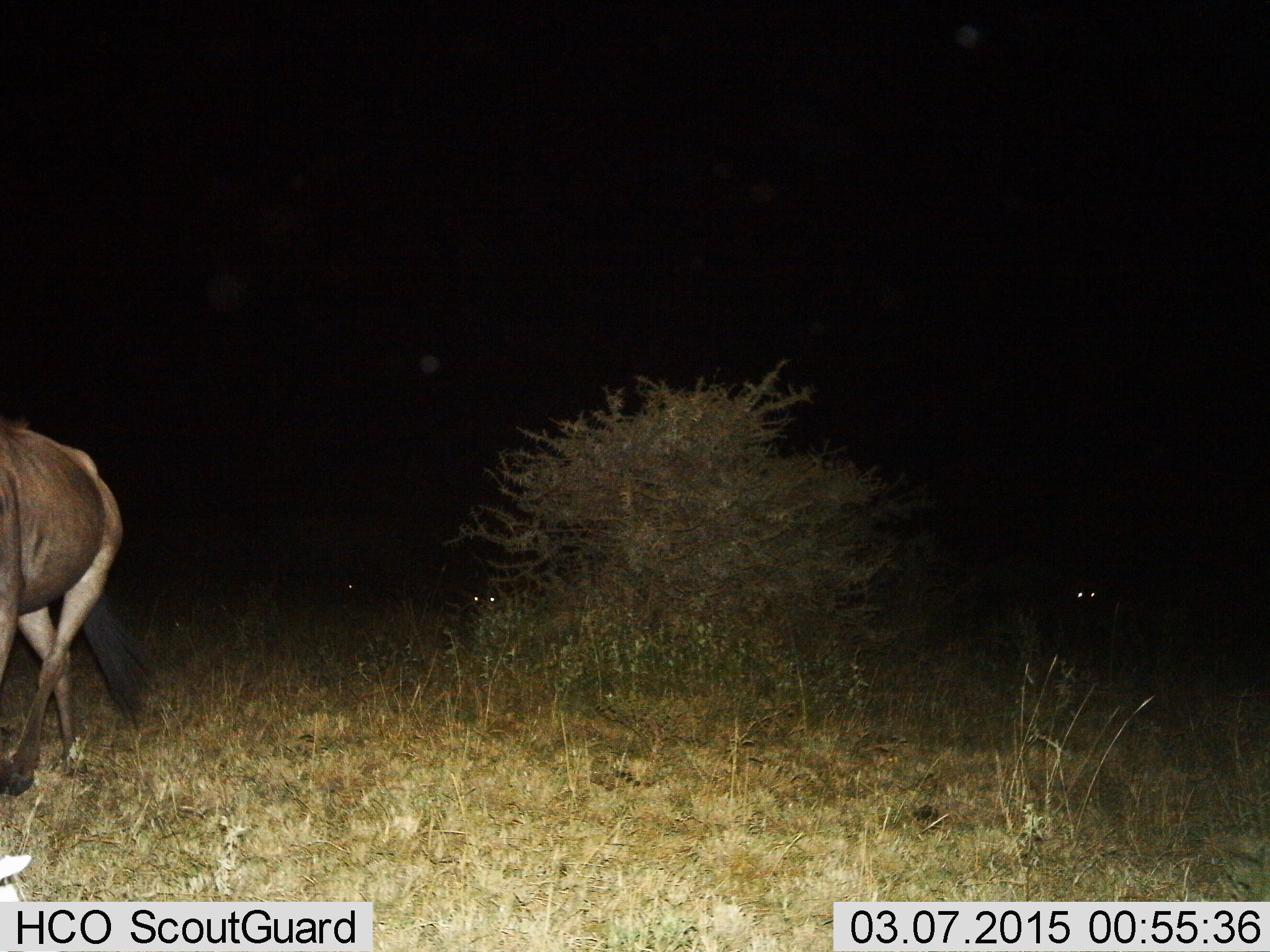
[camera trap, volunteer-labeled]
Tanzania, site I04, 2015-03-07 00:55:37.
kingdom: Animalia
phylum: Chordata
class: Mammalia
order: Artiodactyla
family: Bovidae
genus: Connochaetes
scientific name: Connochaetes taurinus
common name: blue wildebeest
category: wildebeest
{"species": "wildebeest (blue wildebeest) (Connochaetes taurinus)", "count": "1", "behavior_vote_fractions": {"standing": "50%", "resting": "10%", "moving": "60%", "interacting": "0%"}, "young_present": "0%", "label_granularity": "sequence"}